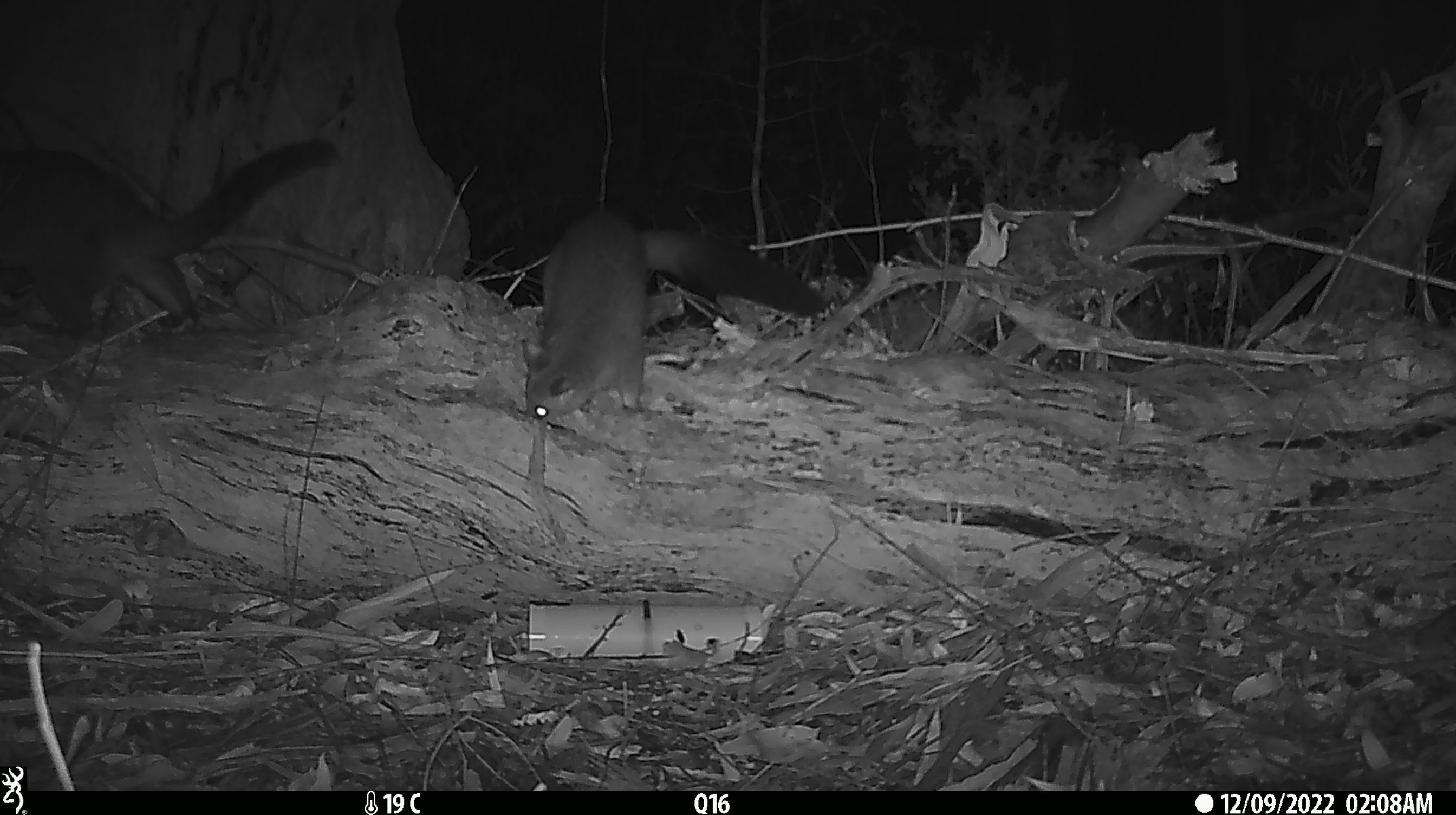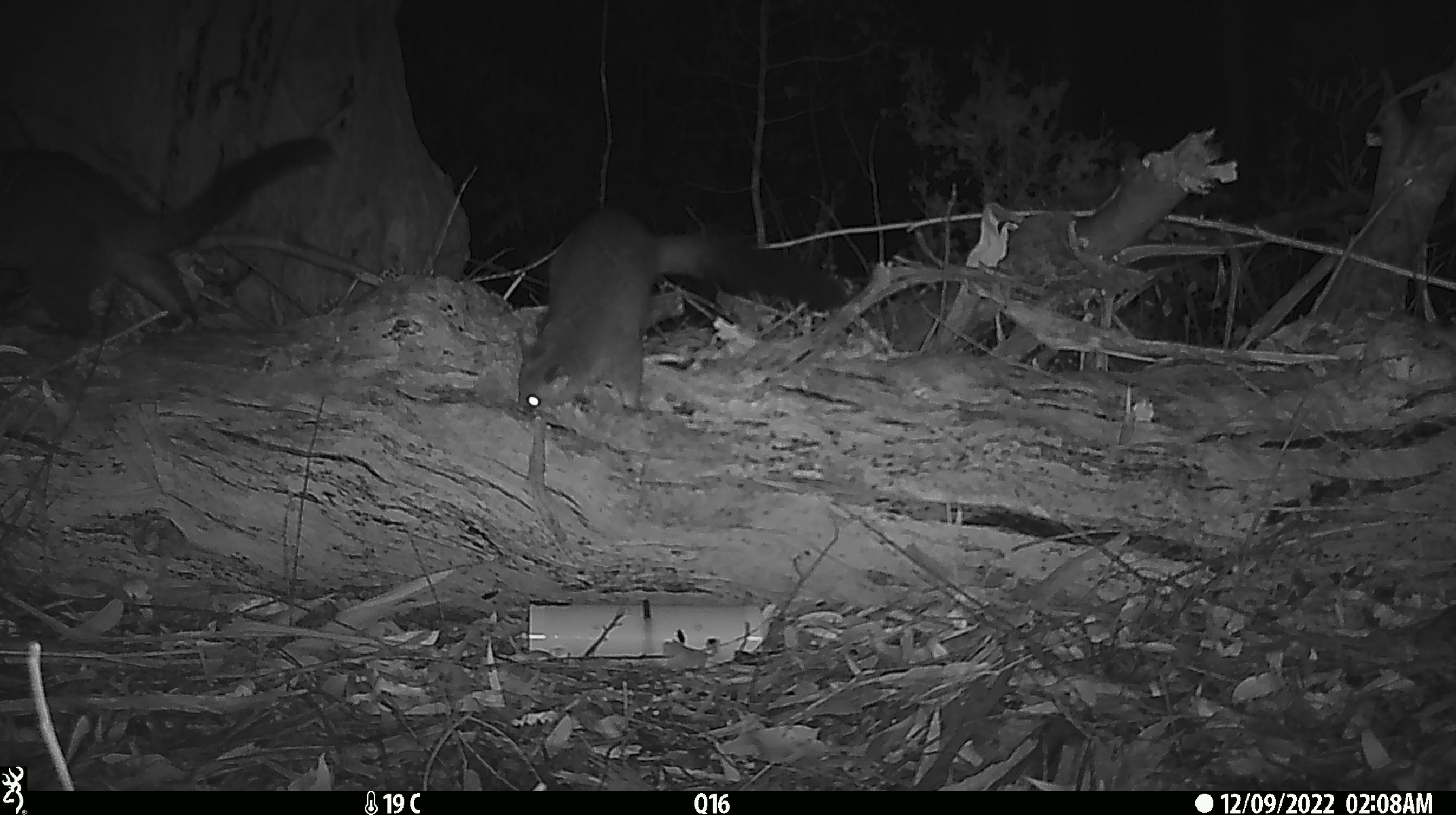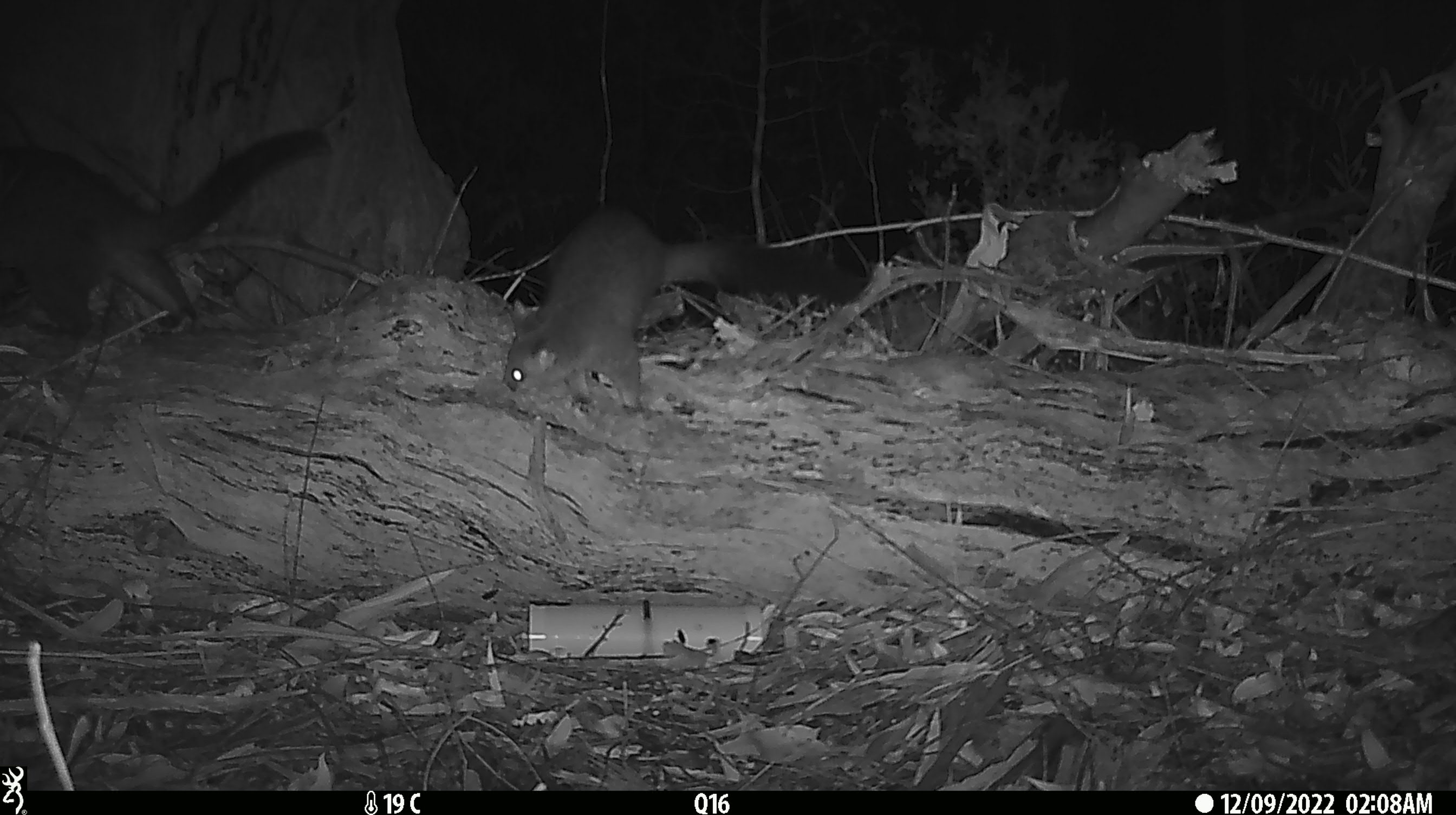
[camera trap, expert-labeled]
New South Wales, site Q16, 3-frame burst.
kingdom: Animalia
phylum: Chordata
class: Mammalia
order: Diprotodontia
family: Phalangeridae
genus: Trichosurus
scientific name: Trichosurus vulpecula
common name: common brushtail possum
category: possum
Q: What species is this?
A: Possum (common brushtail possum) (Trichosurus vulpecula).